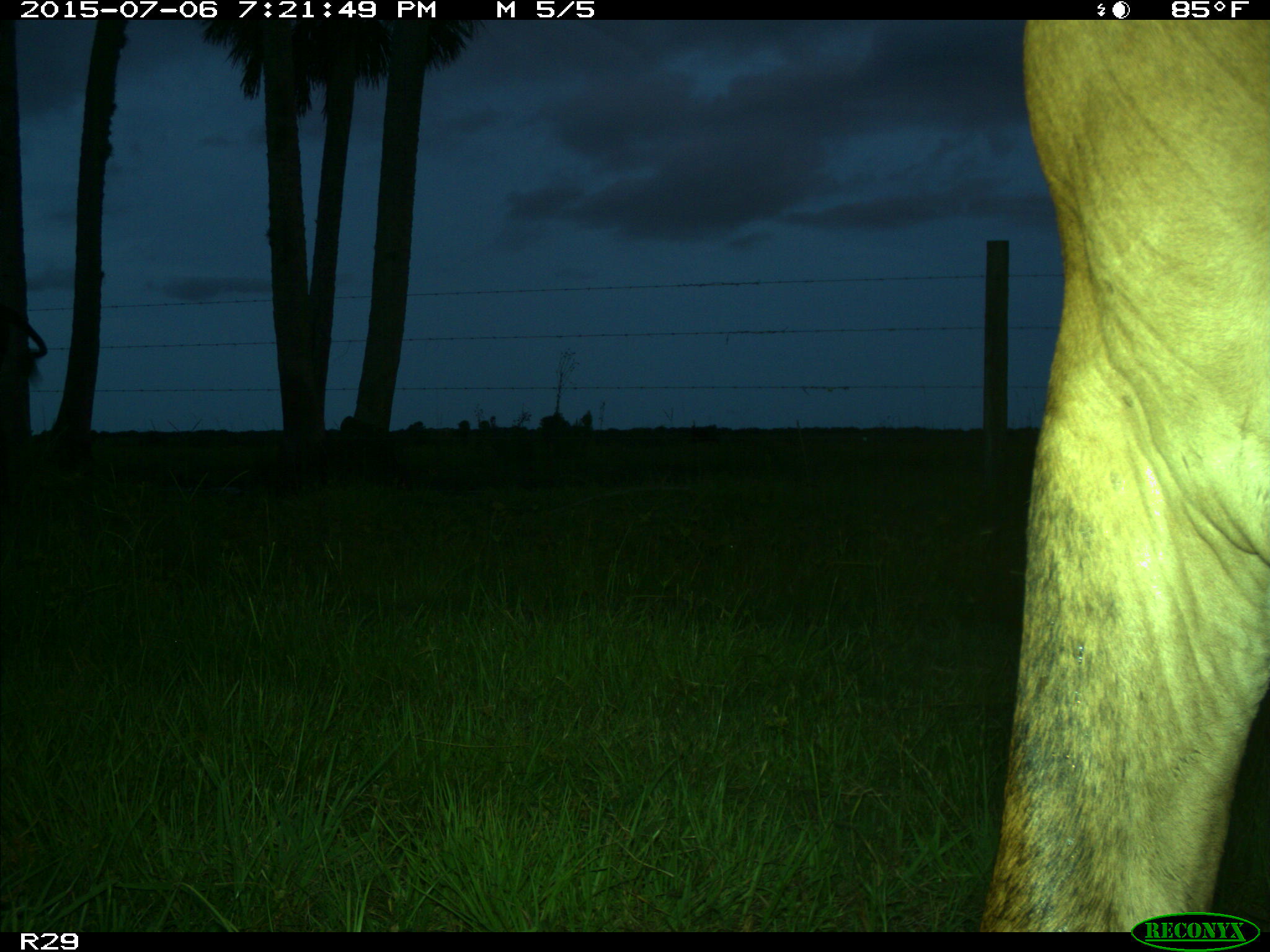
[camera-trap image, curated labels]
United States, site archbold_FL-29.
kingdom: Animalia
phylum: Chordata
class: Mammalia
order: Artiodactyla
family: Bovidae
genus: Bos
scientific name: Bos taurus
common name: domestic cow